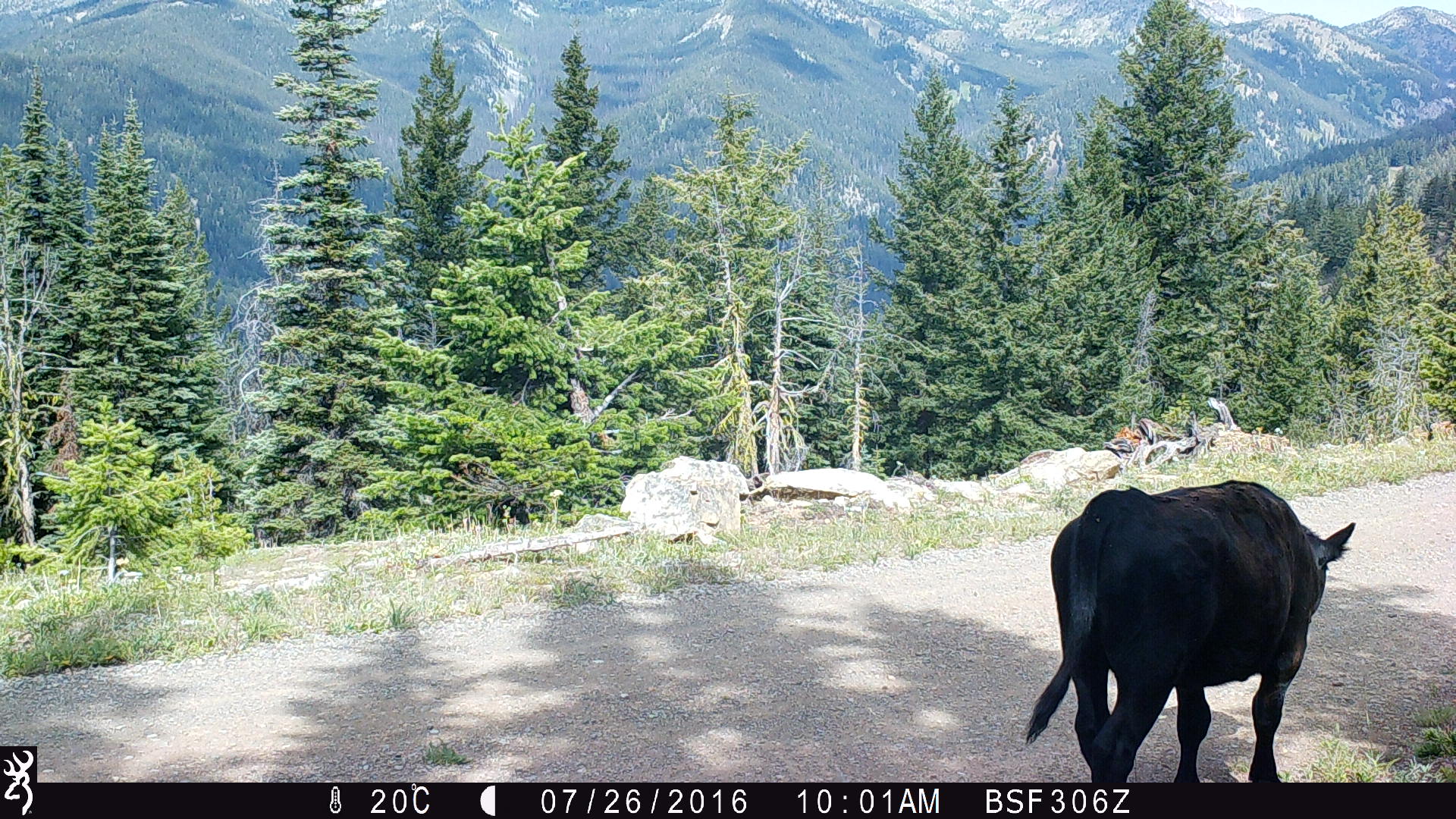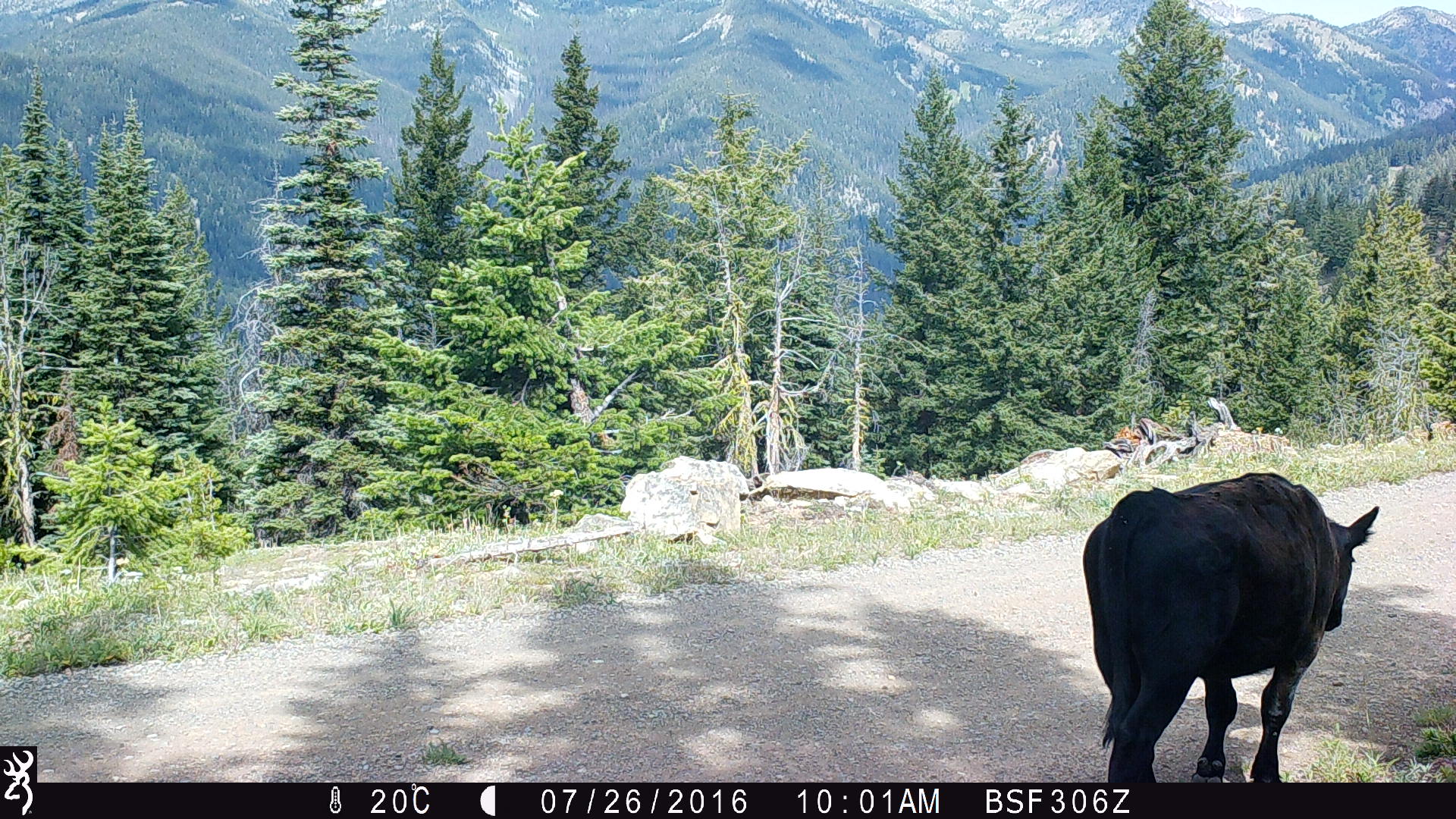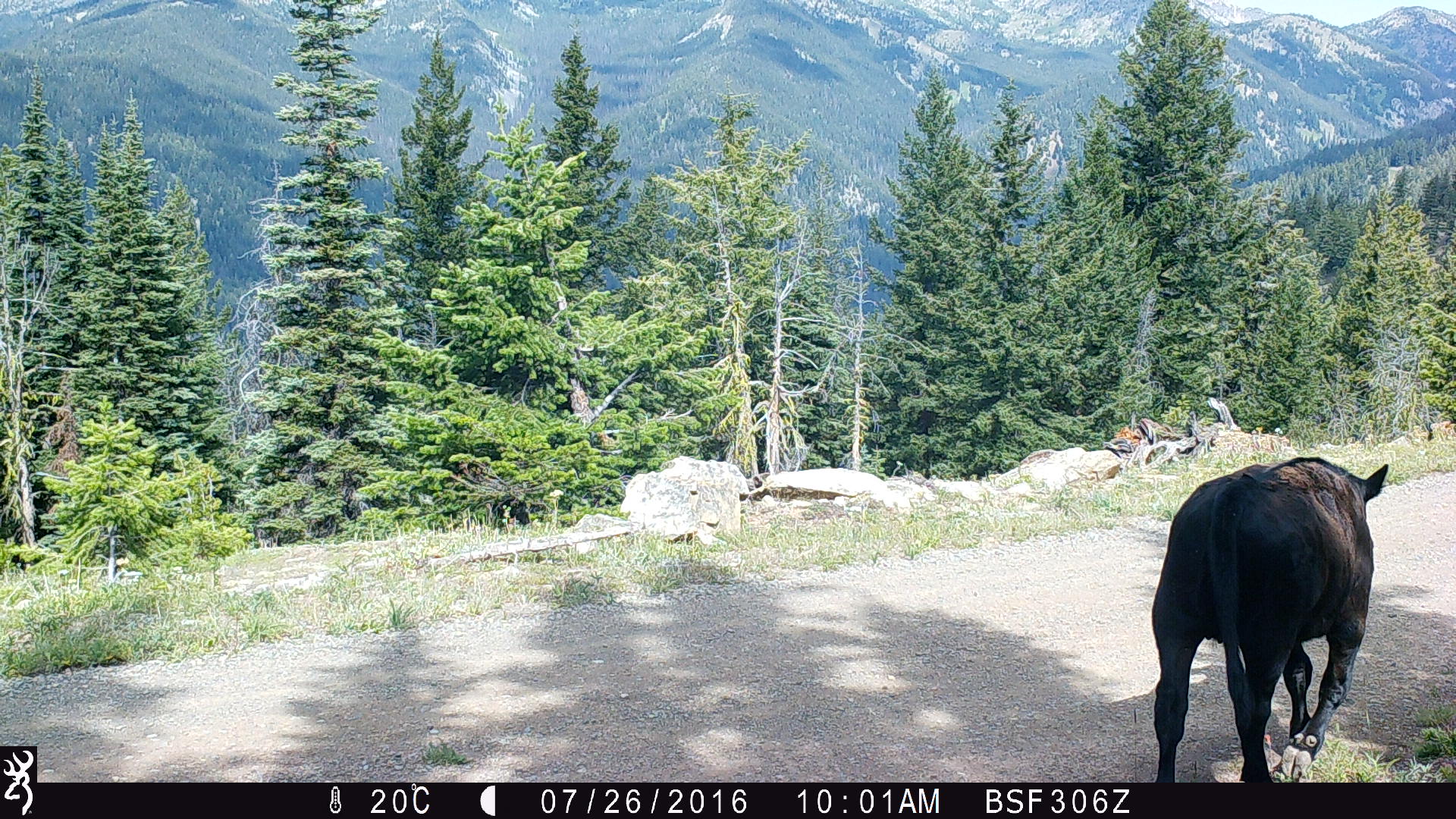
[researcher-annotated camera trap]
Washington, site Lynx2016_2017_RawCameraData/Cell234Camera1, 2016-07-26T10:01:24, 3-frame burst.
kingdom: Animalia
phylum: Chordata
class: Mammalia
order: Artiodactyla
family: Bovidae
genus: Bos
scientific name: Bos taurus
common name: domestic cattle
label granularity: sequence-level